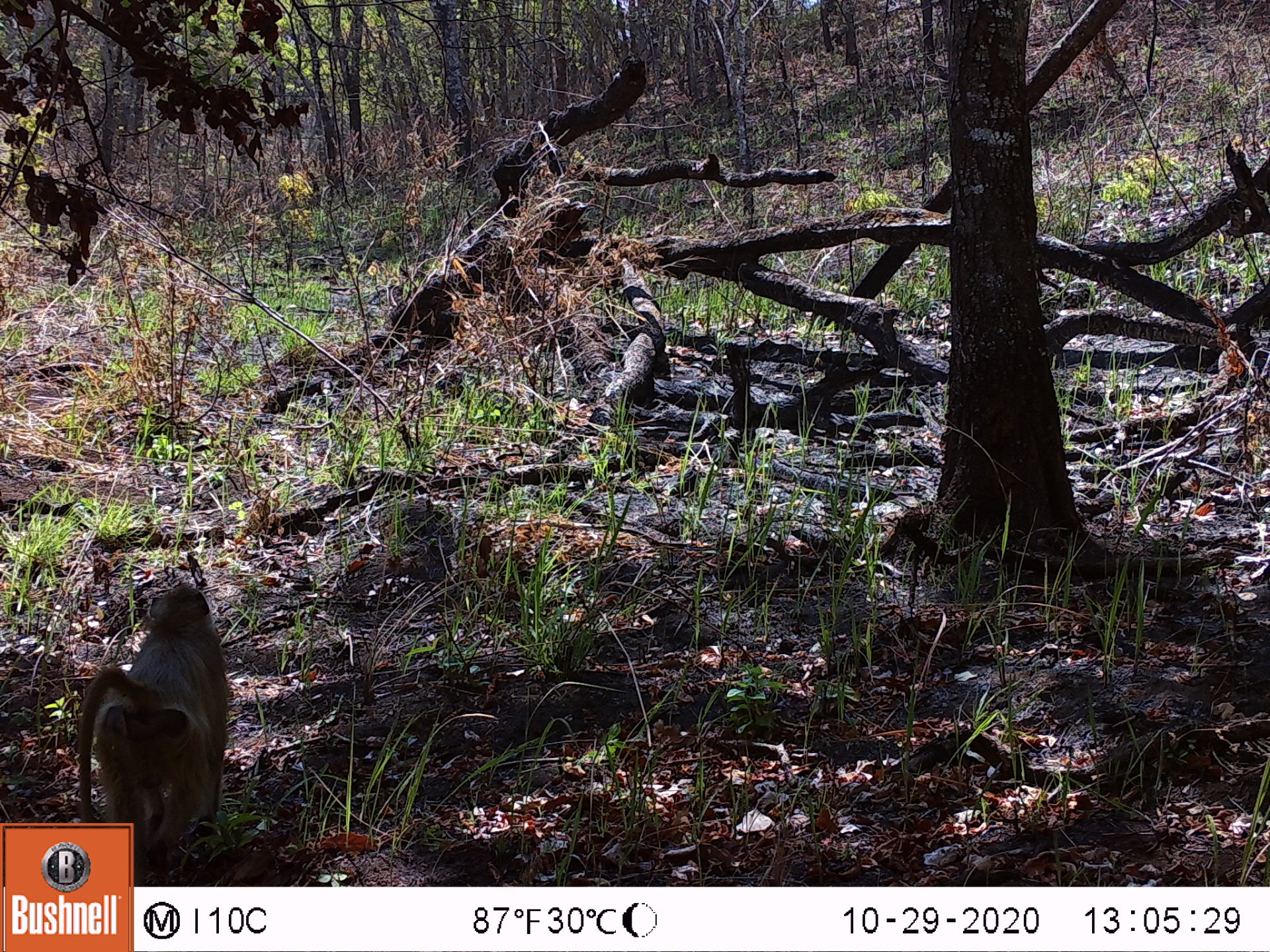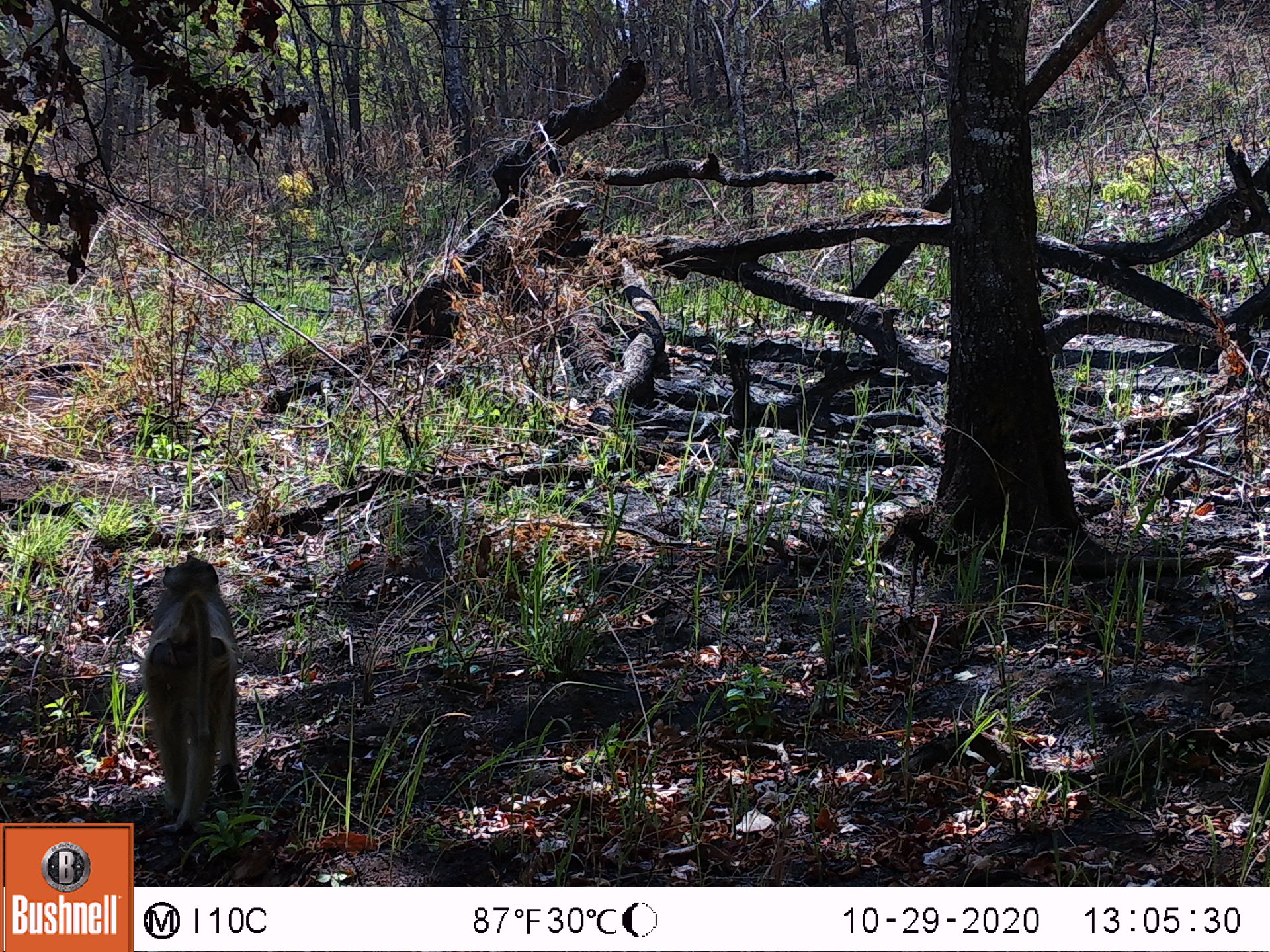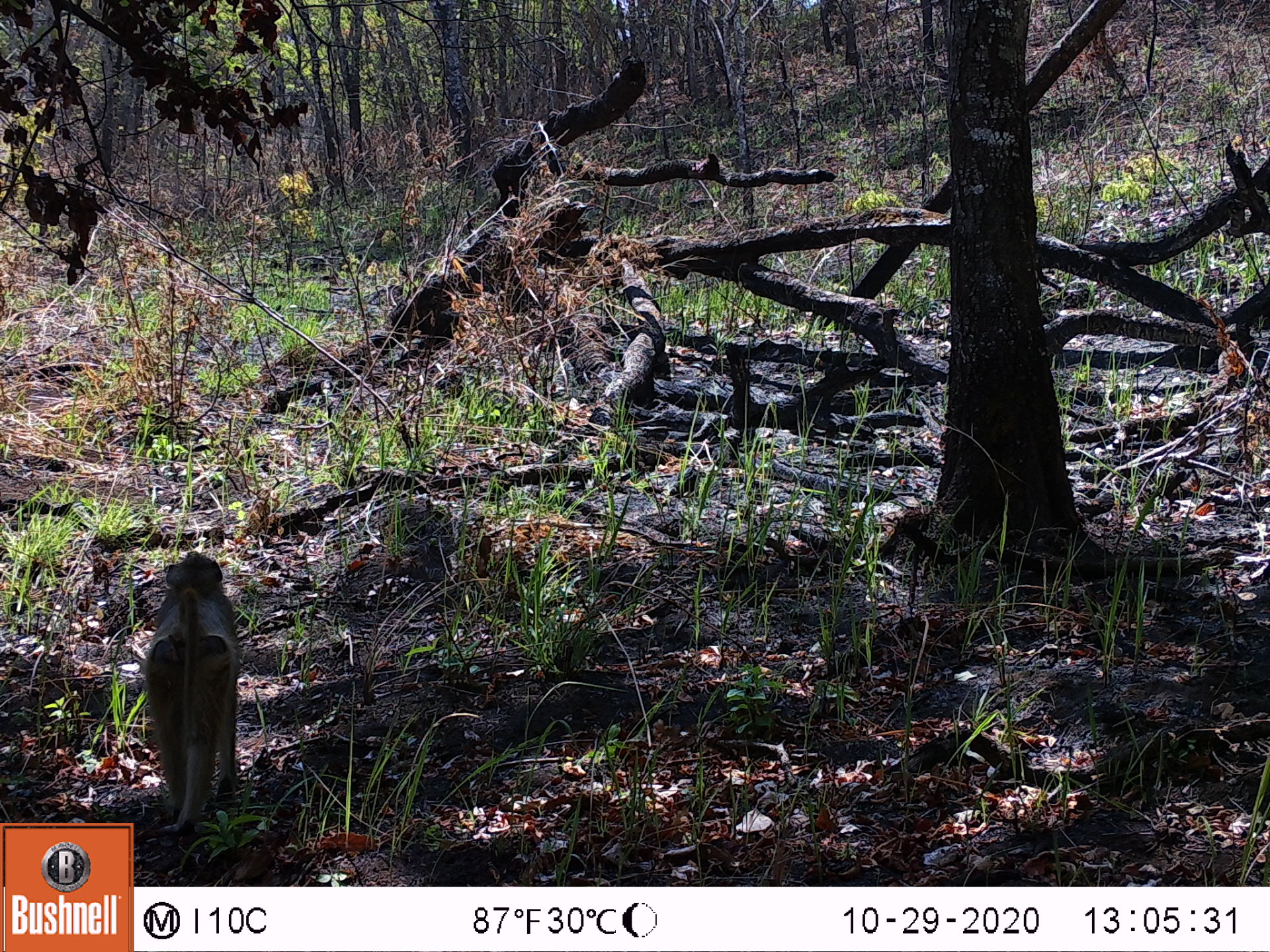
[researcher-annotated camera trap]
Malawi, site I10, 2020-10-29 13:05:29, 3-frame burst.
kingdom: Animalia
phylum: Chordata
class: Mammalia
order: Primates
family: Cercopithecidae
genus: Papio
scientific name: Papio cynocephalus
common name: yellow baboon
Yellow baboon (Papio cynocephalus), count 1.